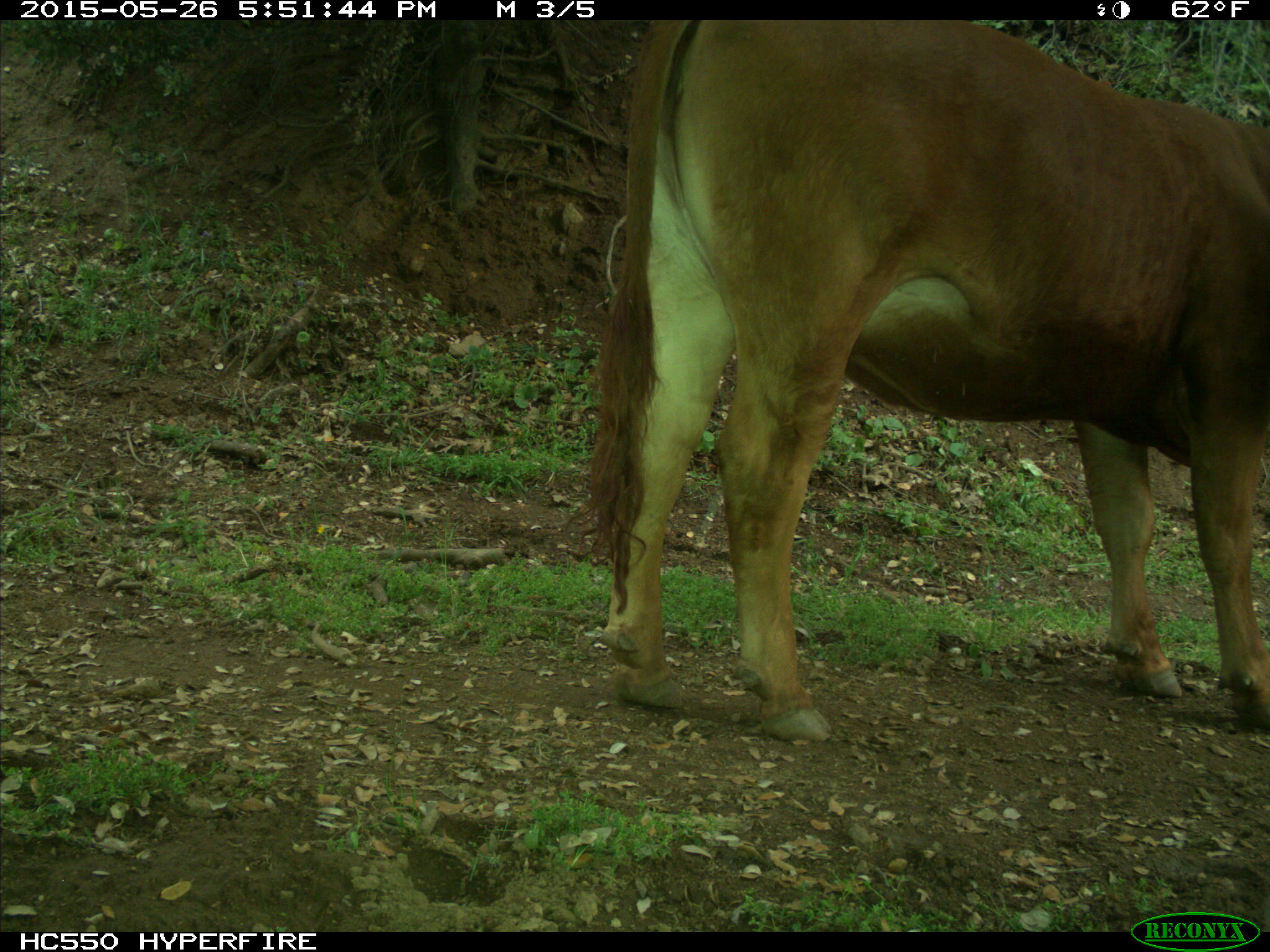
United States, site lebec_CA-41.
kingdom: Animalia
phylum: Chordata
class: Mammalia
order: Artiodactyla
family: Bovidae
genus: Bos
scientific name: Bos taurus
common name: domestic cow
Bos taurus (domestic cow).